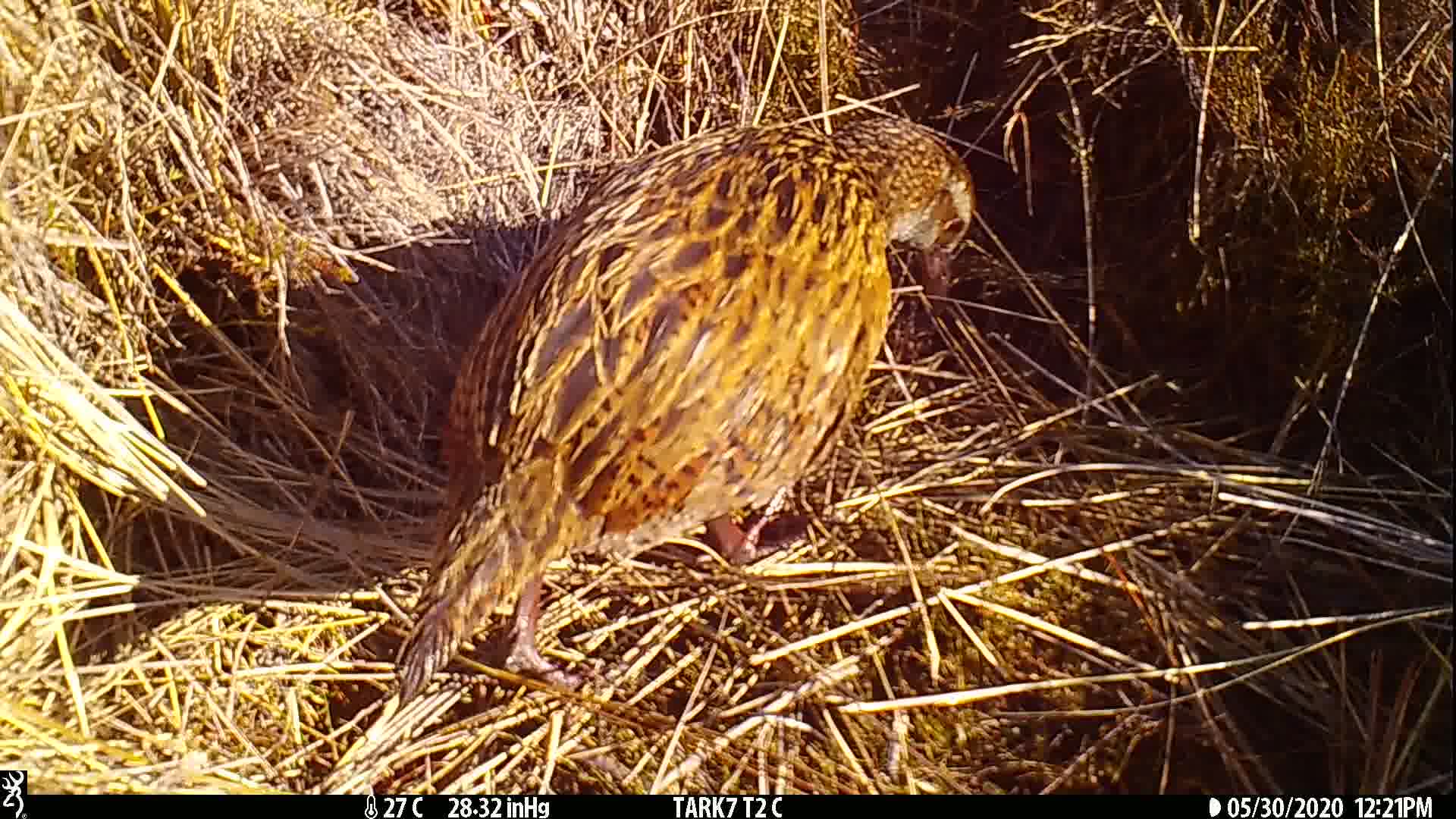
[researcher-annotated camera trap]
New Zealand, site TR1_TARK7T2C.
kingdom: Animalia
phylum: Chordata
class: Aves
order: Gruiformes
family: Rallidae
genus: Gallirallus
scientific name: Gallirallus australis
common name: weka